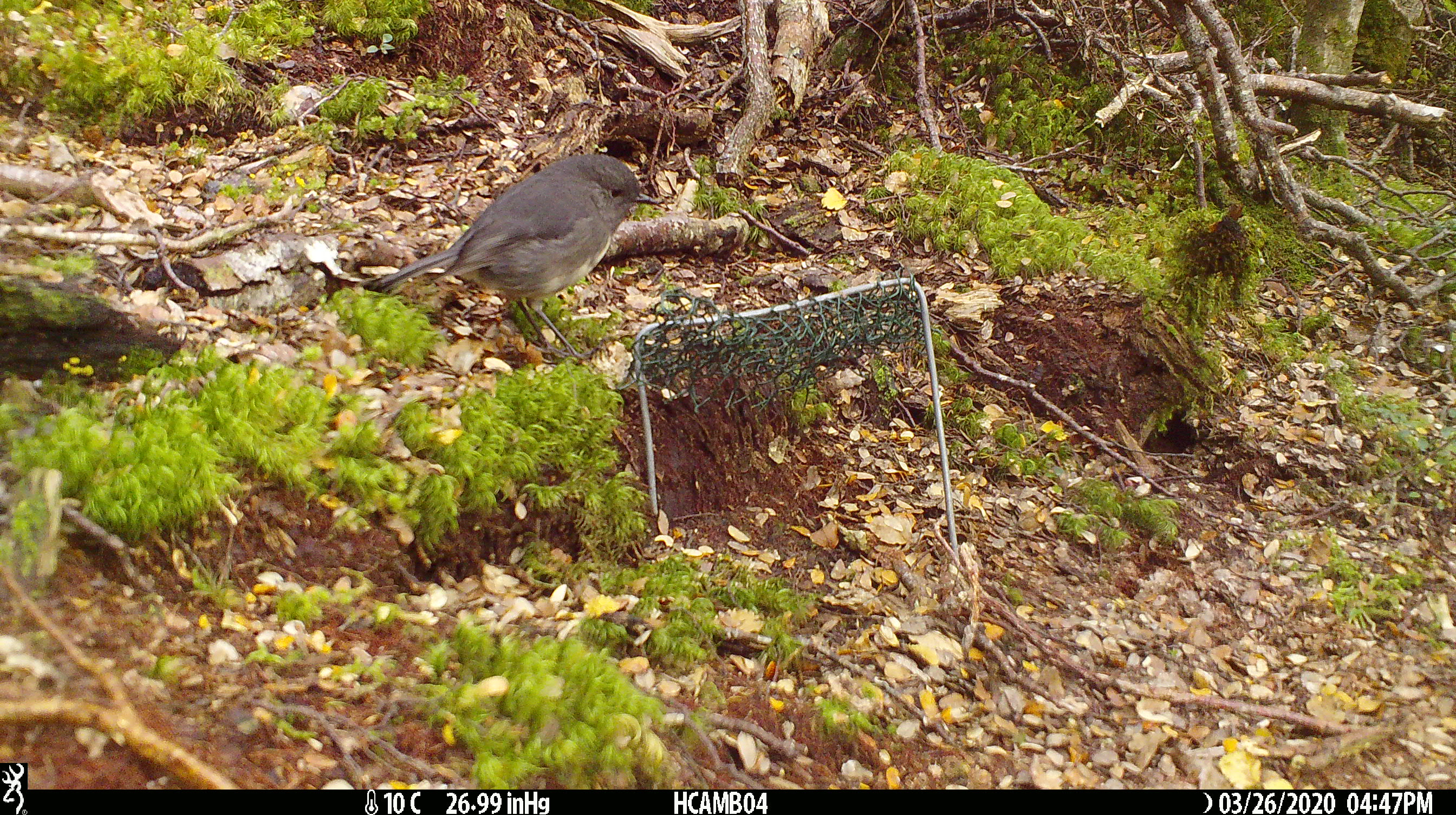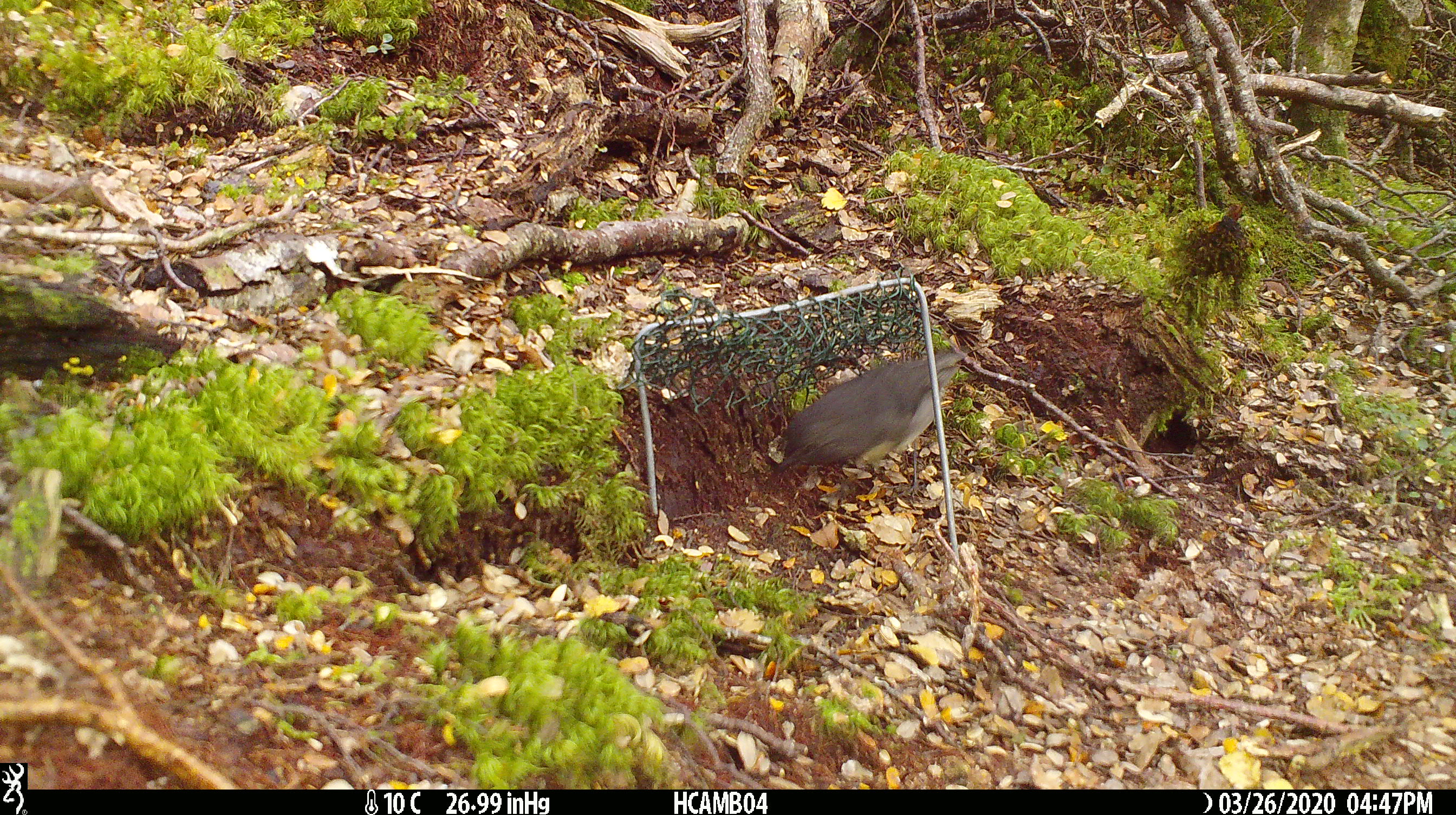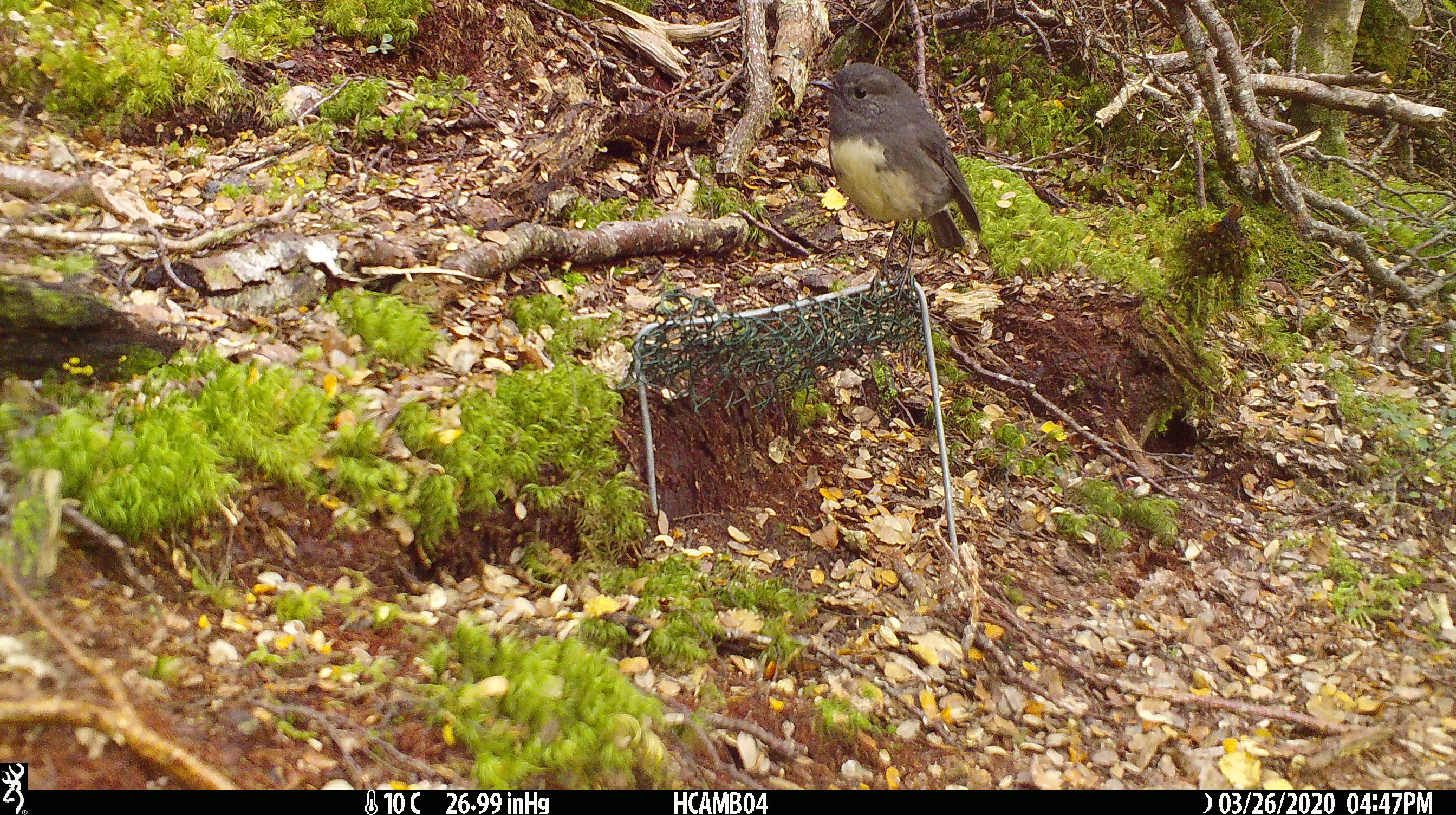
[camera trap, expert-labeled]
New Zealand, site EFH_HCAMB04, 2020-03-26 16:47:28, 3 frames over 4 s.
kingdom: Animalia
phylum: Chordata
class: Aves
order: Passeriformes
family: Petroicidae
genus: Petroica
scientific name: Petroica australis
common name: new zealand robin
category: robin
Robin (new zealand robin) (Petroica australis).